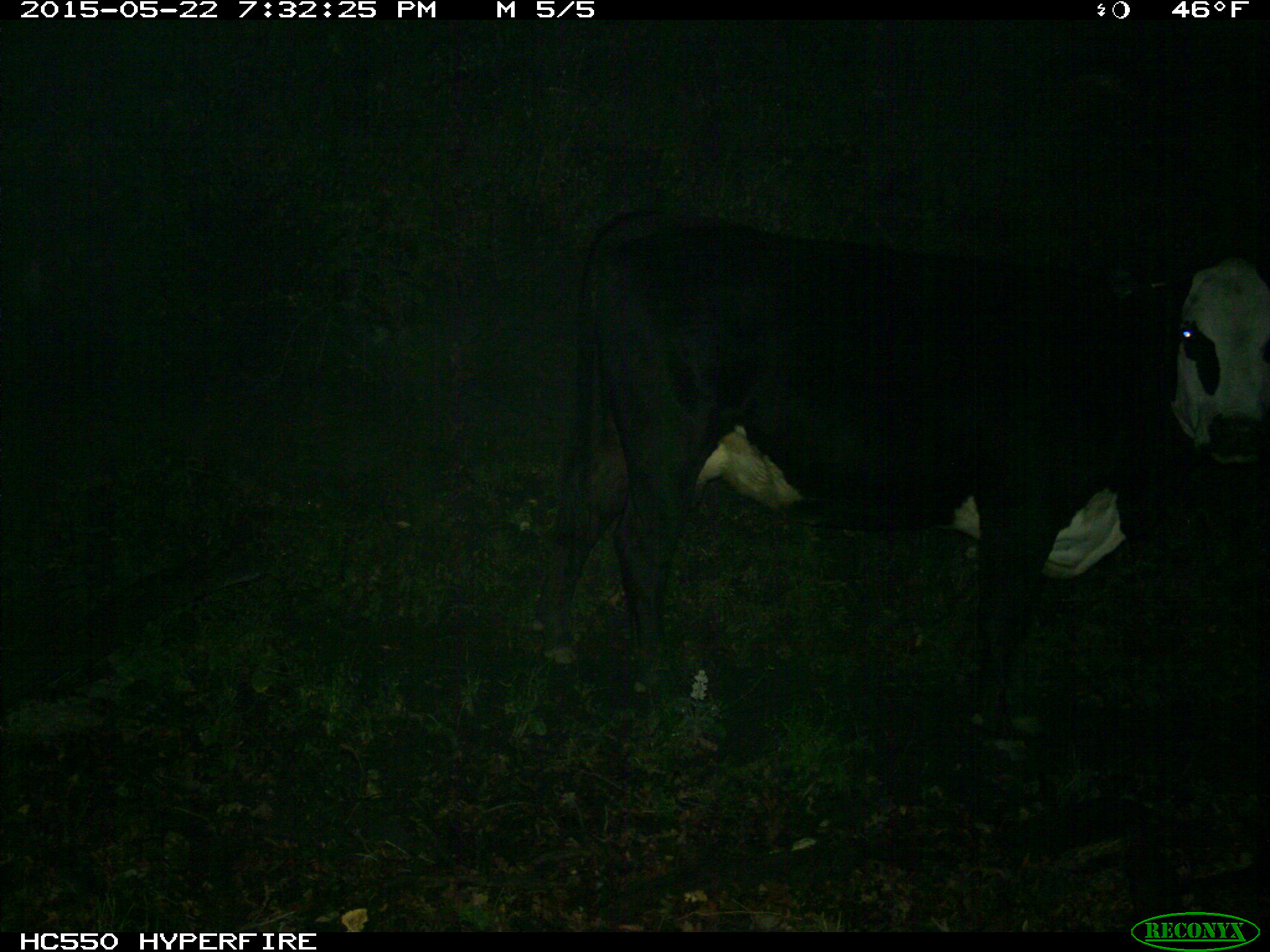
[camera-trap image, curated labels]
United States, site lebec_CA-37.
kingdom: Animalia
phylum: Chordata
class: Mammalia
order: Artiodactyla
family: Bovidae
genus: Bos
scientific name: Bos taurus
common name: domestic cow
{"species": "Bos taurus (domestic cow)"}